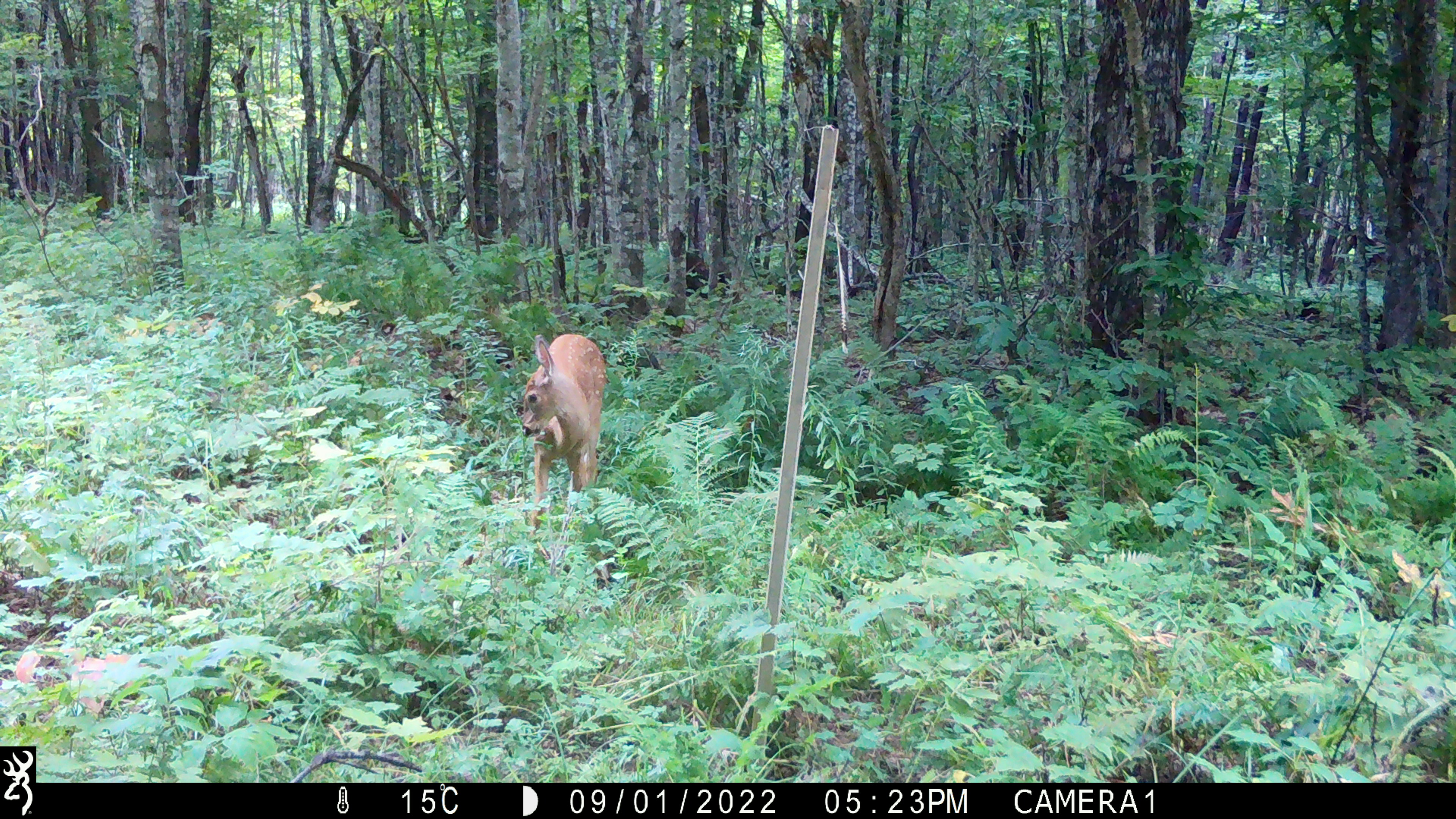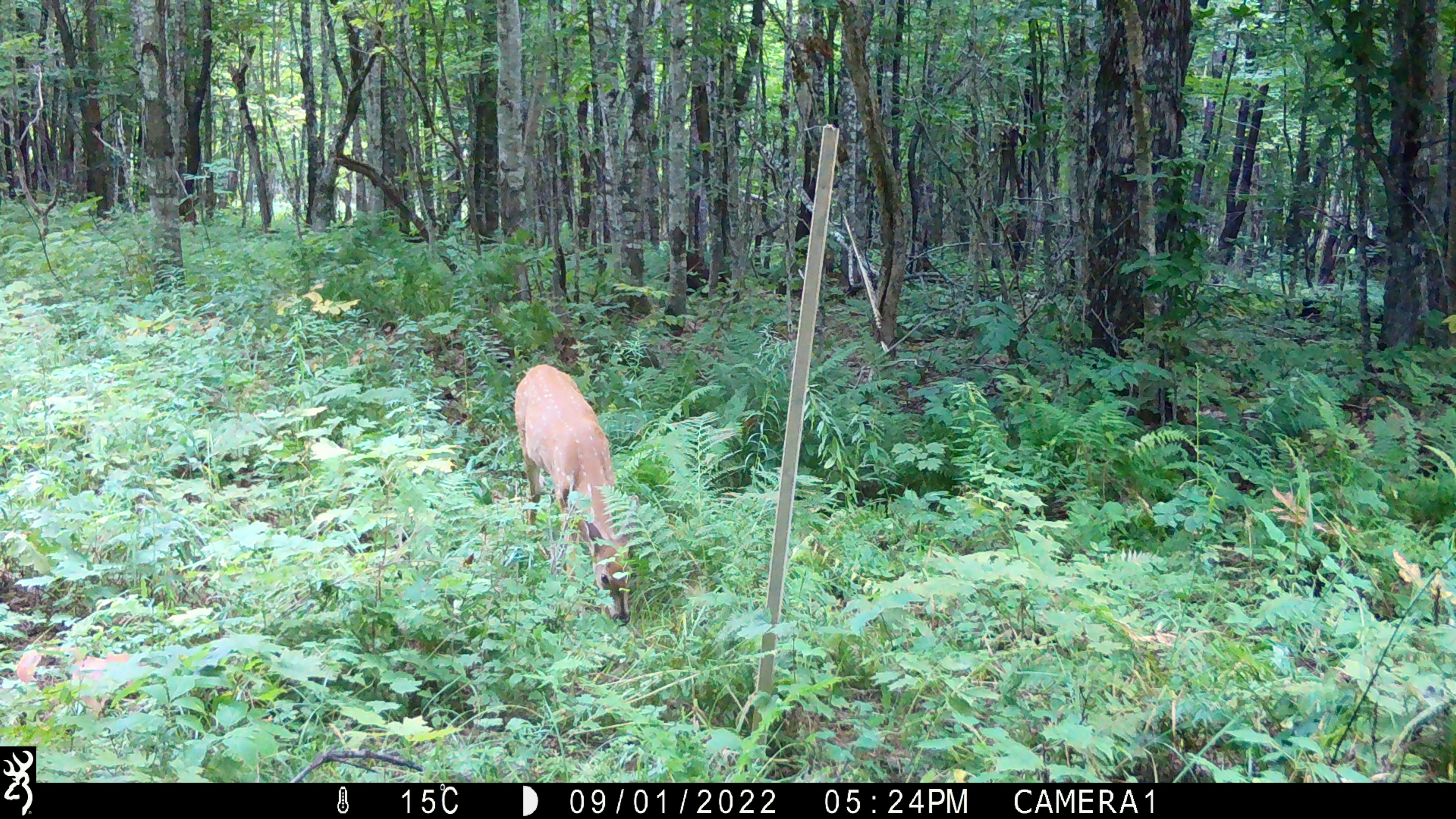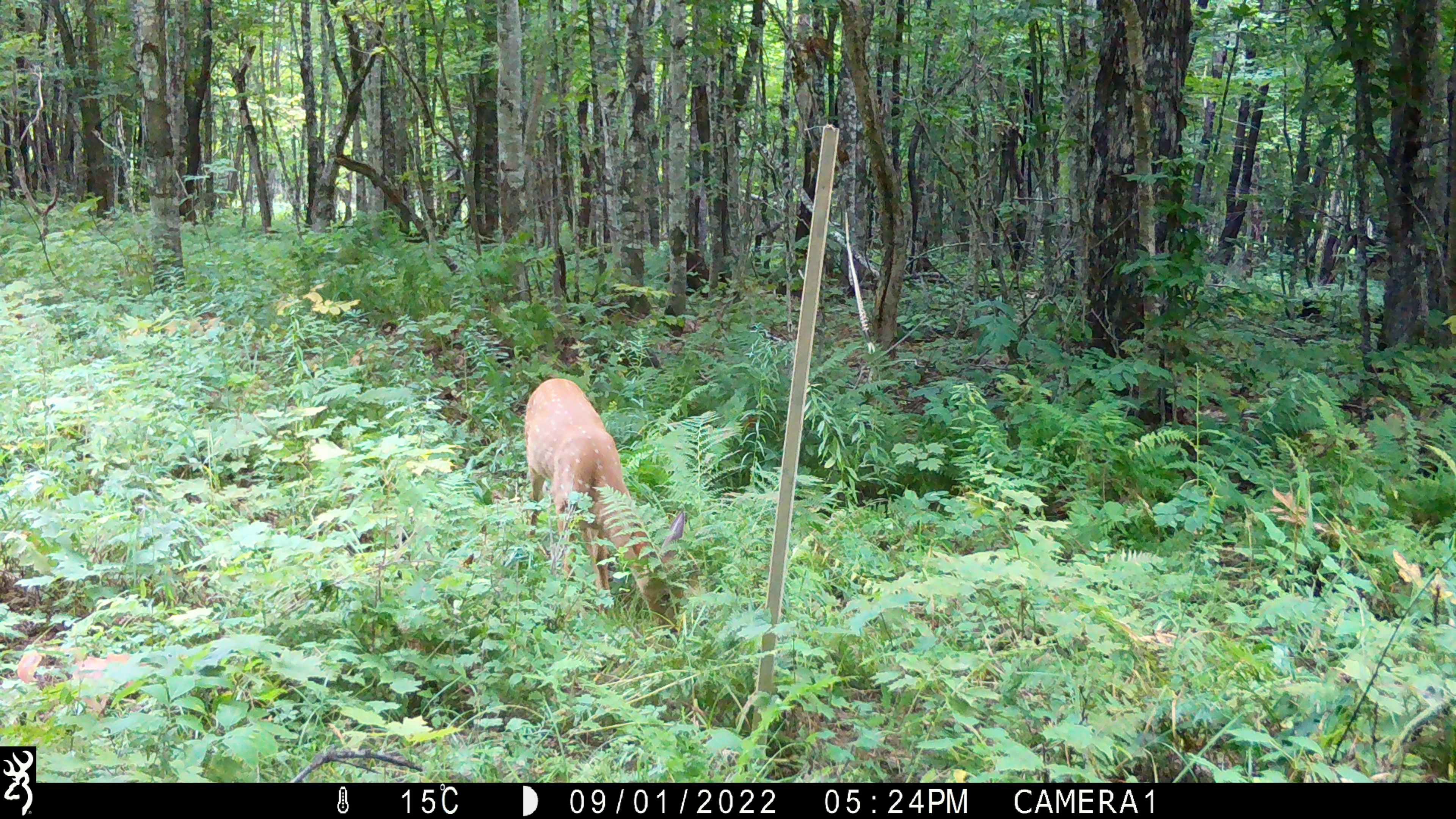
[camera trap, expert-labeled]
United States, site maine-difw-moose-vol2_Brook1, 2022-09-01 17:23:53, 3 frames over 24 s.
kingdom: Animalia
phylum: Chordata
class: Mammalia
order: Artiodactyla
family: Cervidae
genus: Odocoileus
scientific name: Odocoileus virginianus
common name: white-tailed deer